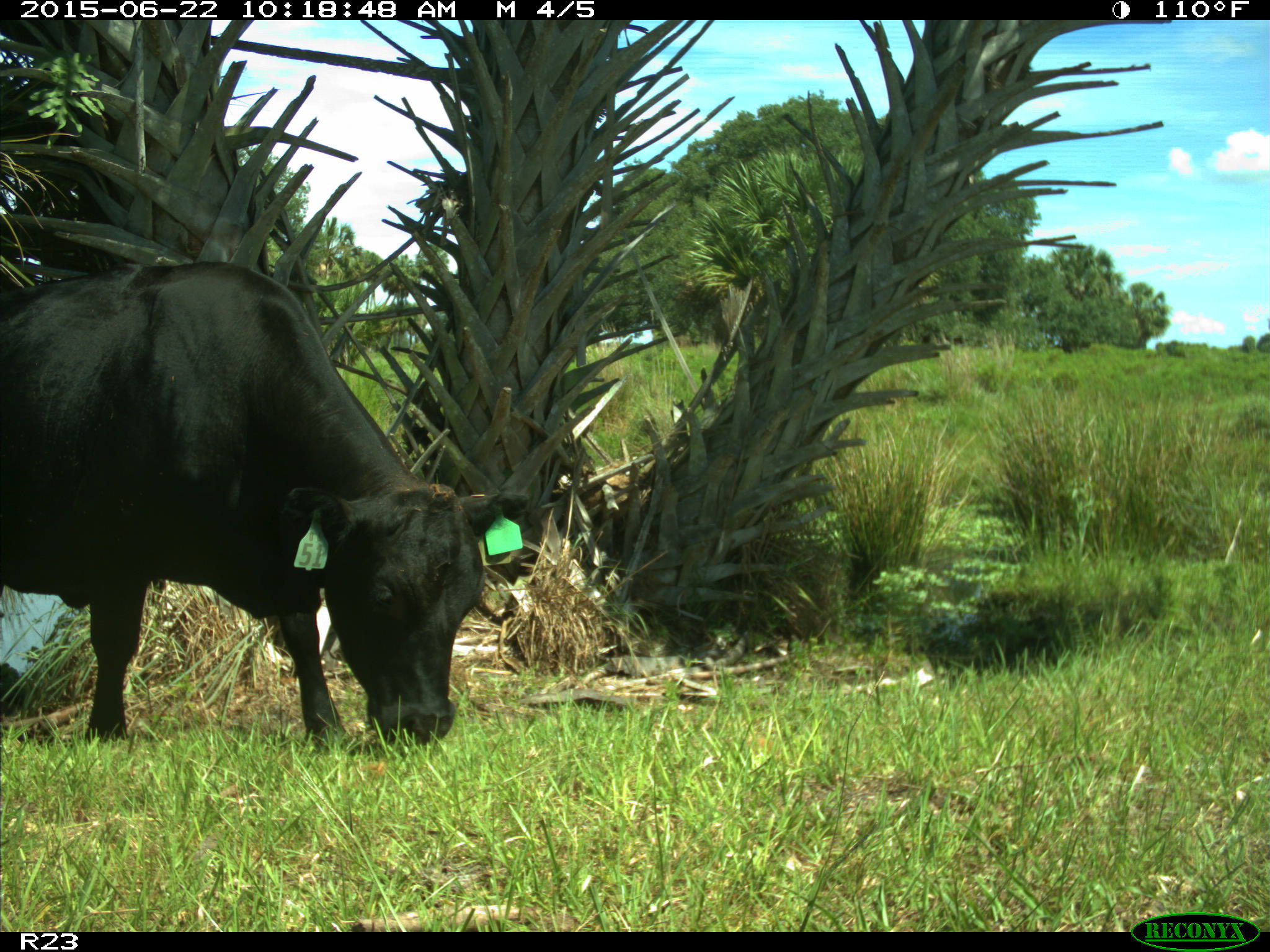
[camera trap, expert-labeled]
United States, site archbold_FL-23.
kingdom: Animalia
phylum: Chordata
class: Mammalia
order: Artiodactyla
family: Bovidae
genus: Bos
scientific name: Bos taurus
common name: domestic cow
Bos taurus (domestic cow).